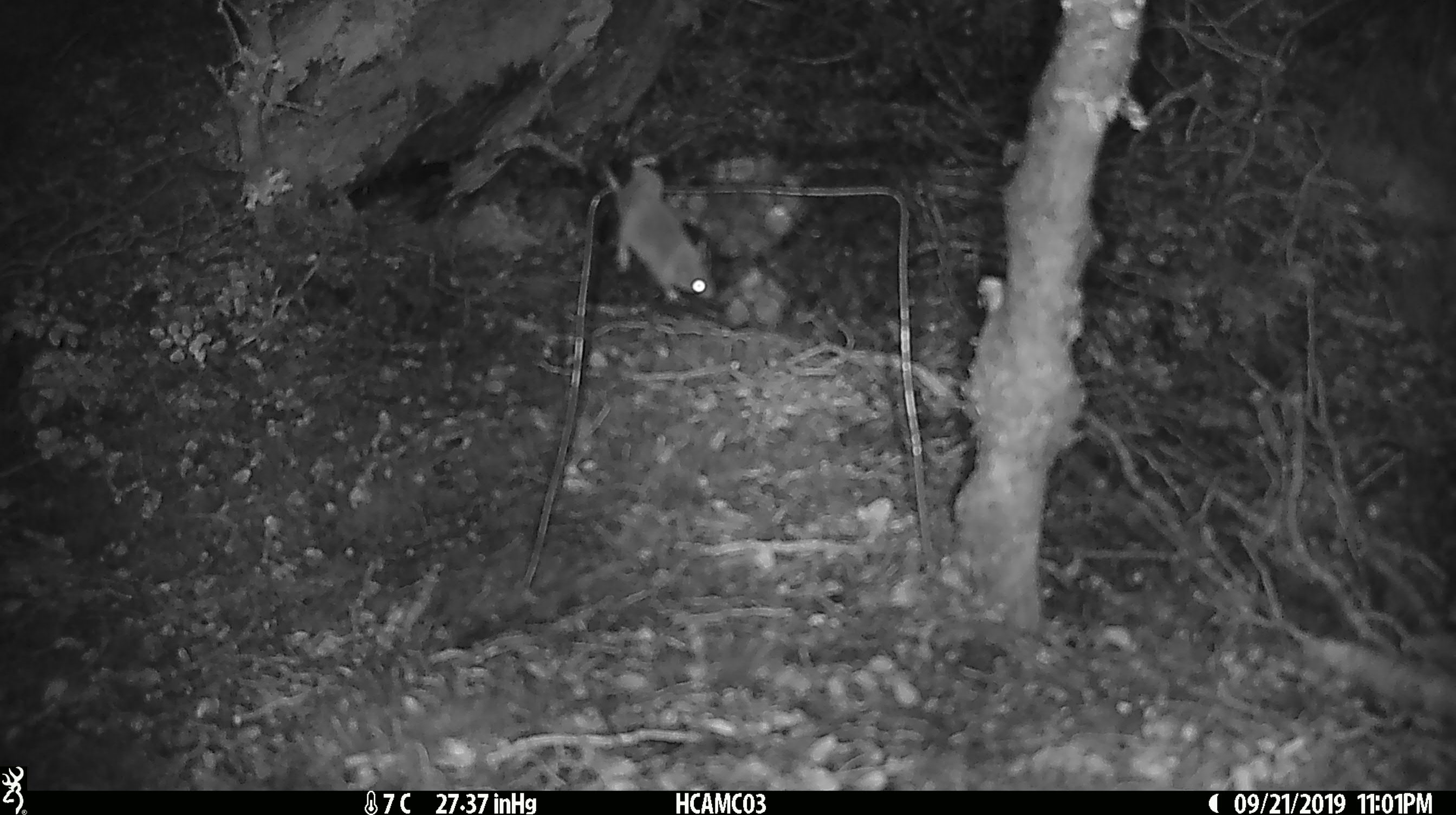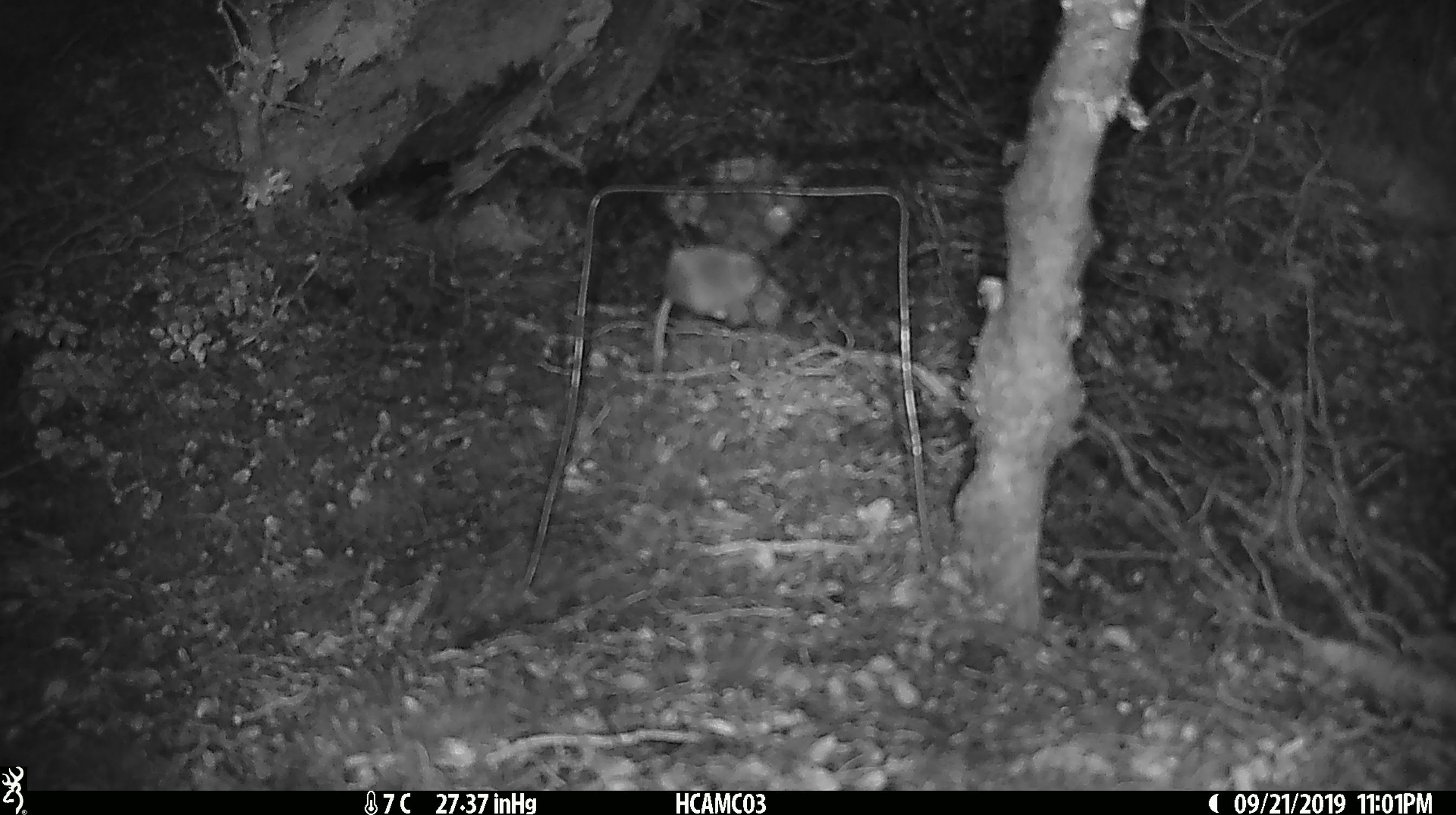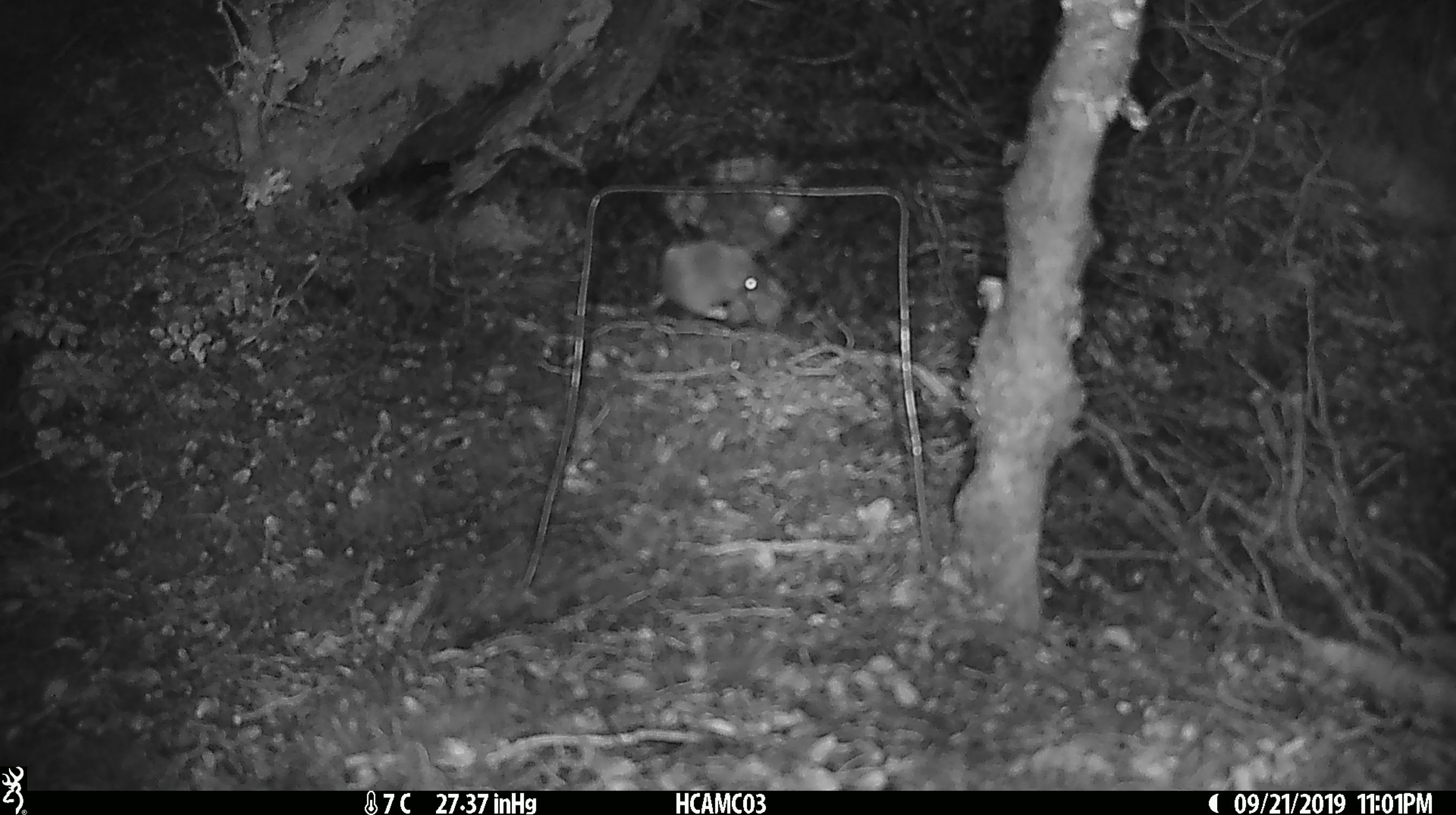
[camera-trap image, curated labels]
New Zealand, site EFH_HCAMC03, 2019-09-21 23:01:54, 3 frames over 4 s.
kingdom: Animalia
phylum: Chordata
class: Mammalia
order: Rodentia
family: Muridae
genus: Mus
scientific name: Mus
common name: mouse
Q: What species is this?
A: Mouse (Mus).